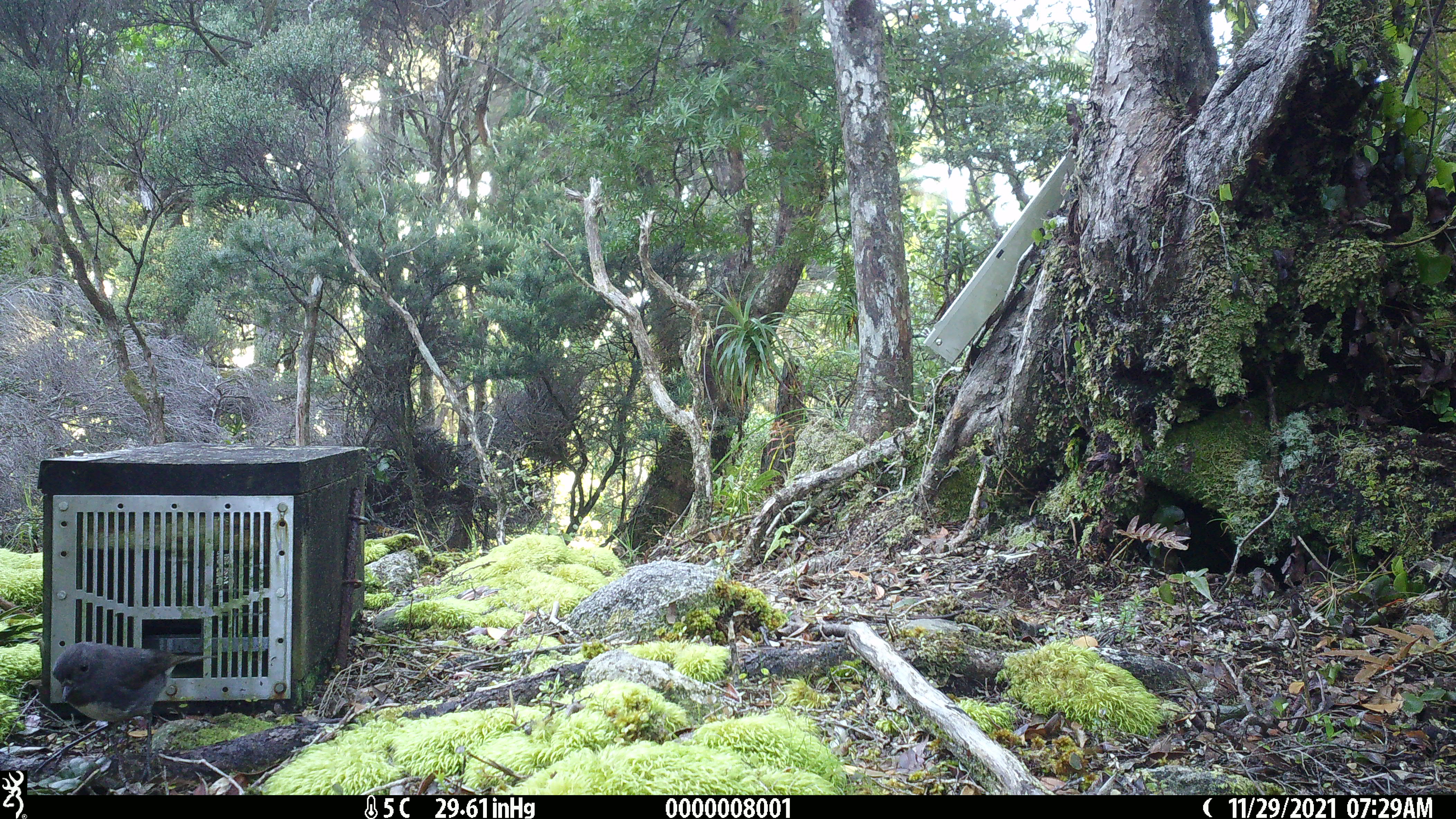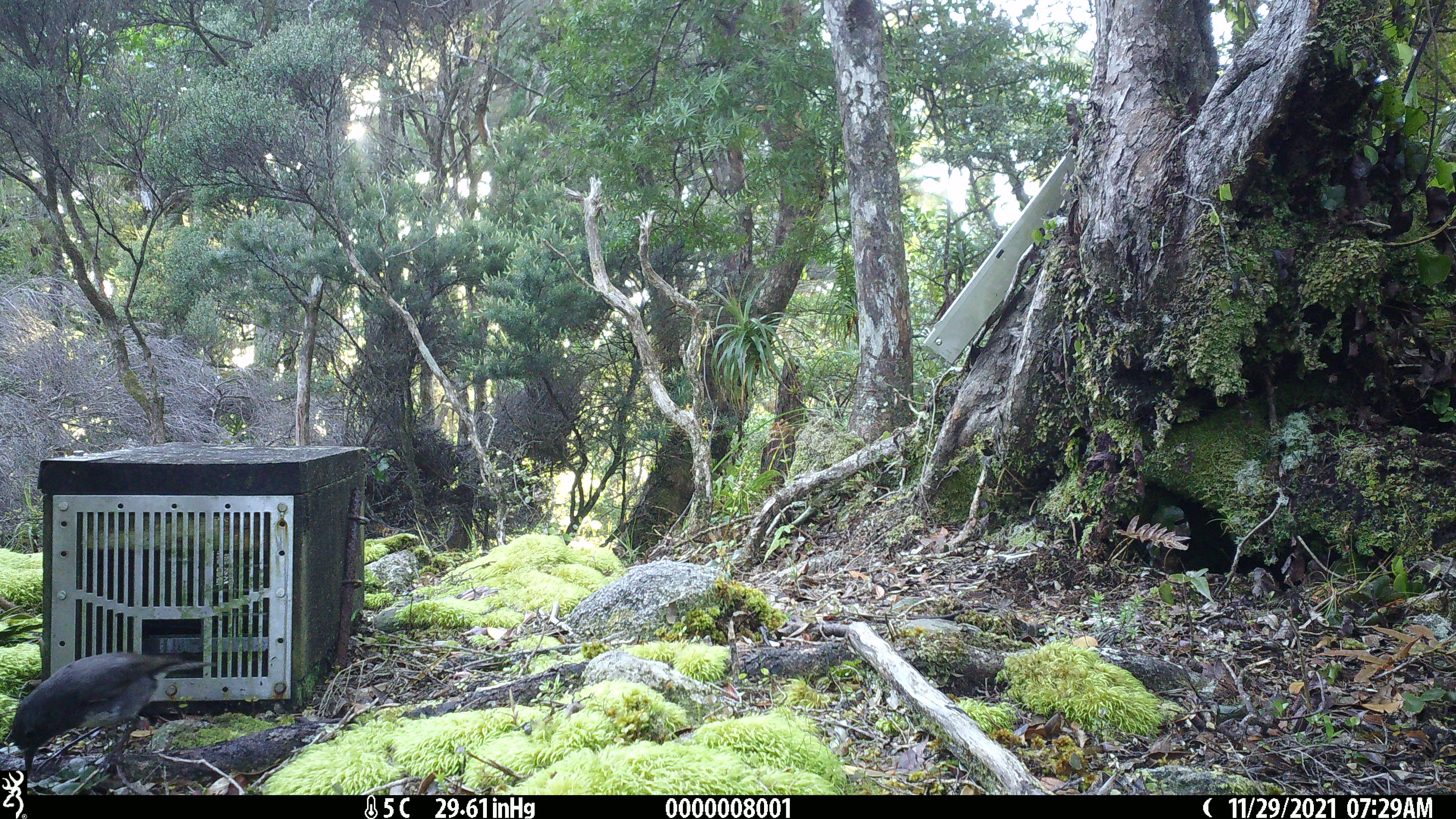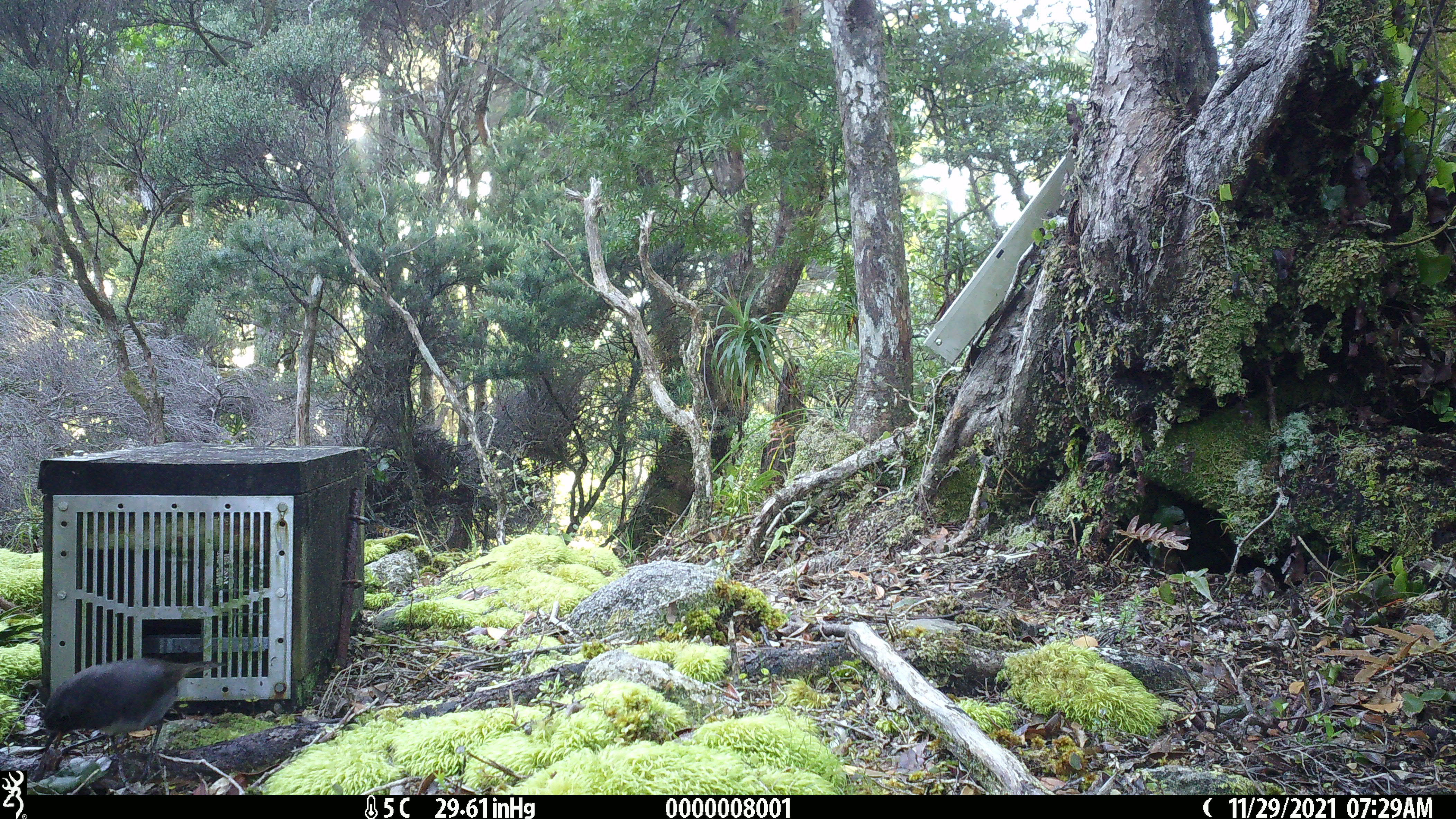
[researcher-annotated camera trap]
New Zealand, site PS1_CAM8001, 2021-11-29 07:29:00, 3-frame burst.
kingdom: Animalia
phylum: Chordata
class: Aves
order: Passeriformes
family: Petroicidae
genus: Petroica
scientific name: Petroica australis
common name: new zealand robin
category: robin